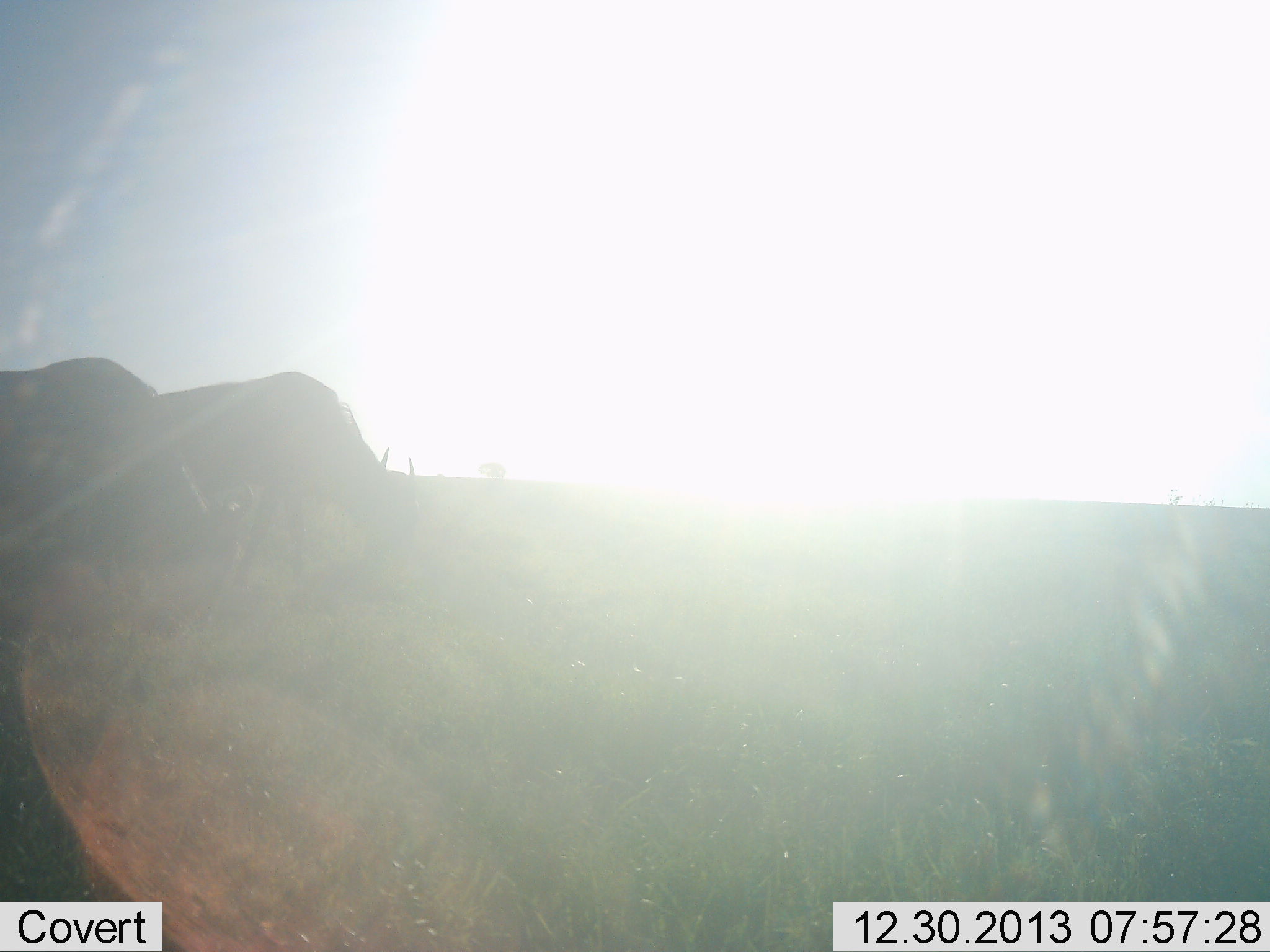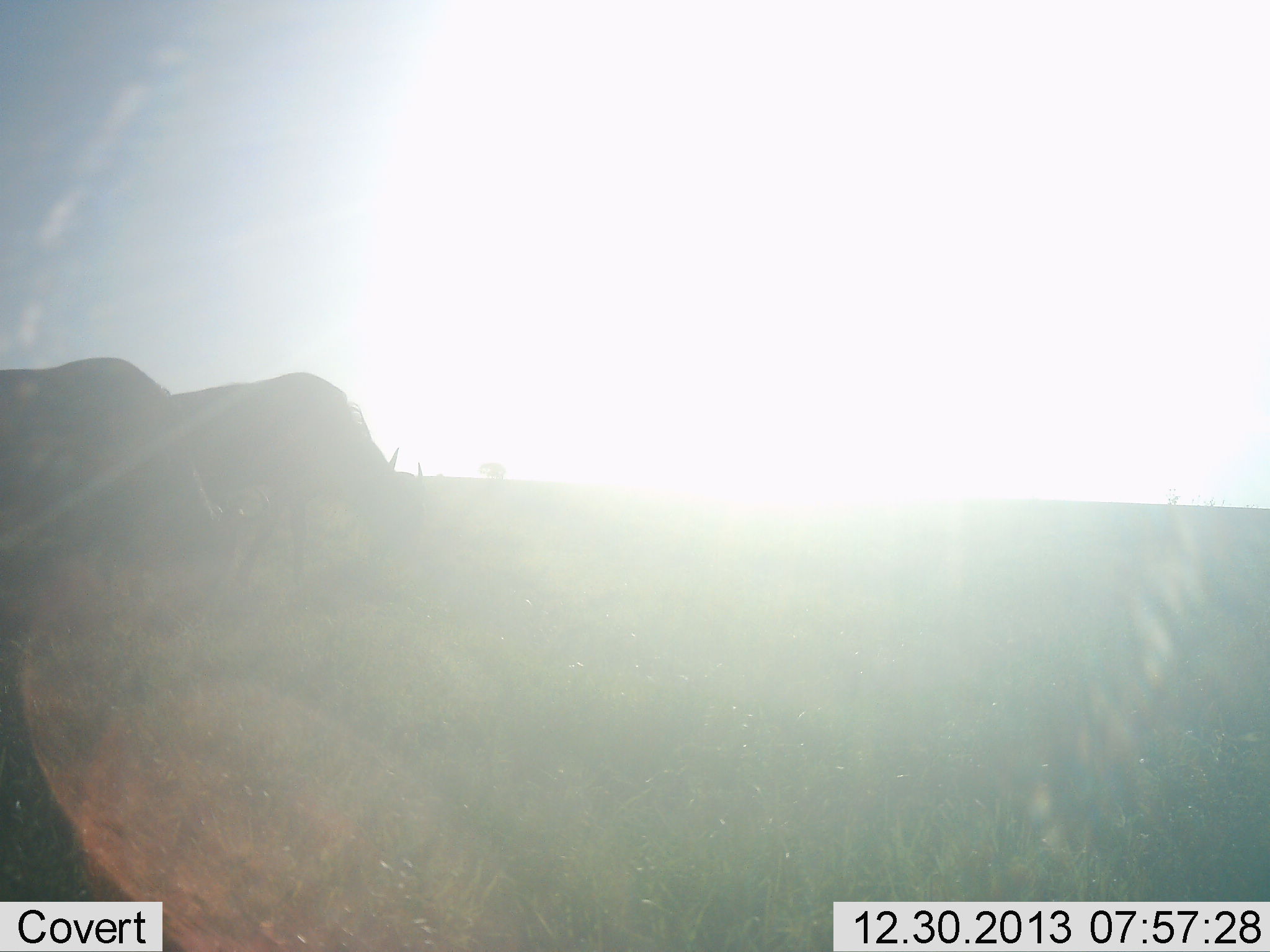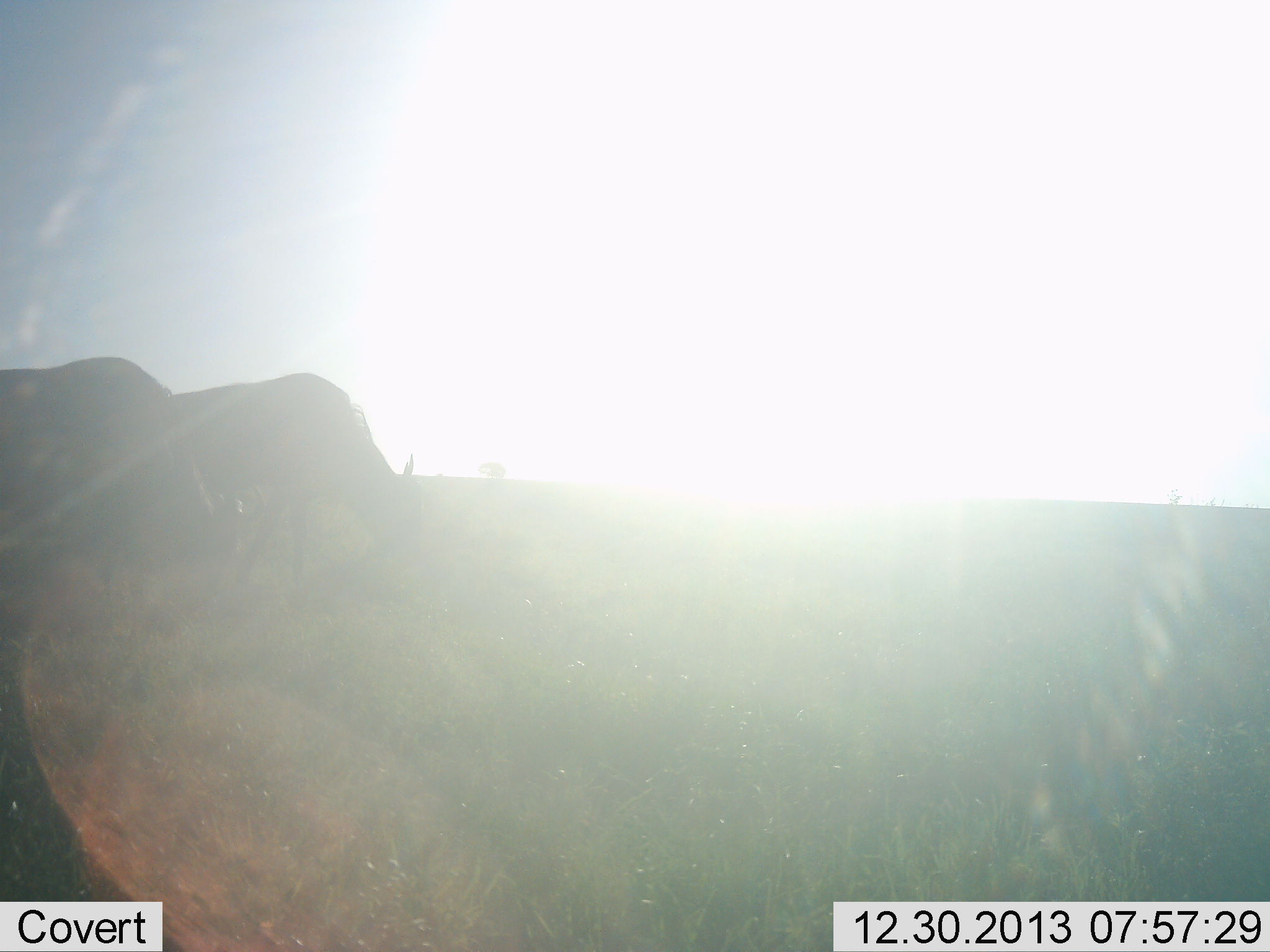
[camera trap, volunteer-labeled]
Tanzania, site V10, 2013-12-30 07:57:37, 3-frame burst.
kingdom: Animalia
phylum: Chordata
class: Mammalia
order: Artiodactyla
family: Bovidae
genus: Connochaetes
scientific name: Connochaetes taurinus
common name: blue wildebeest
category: wildebeest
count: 2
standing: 10%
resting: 0%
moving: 20%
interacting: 0%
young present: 0%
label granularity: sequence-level